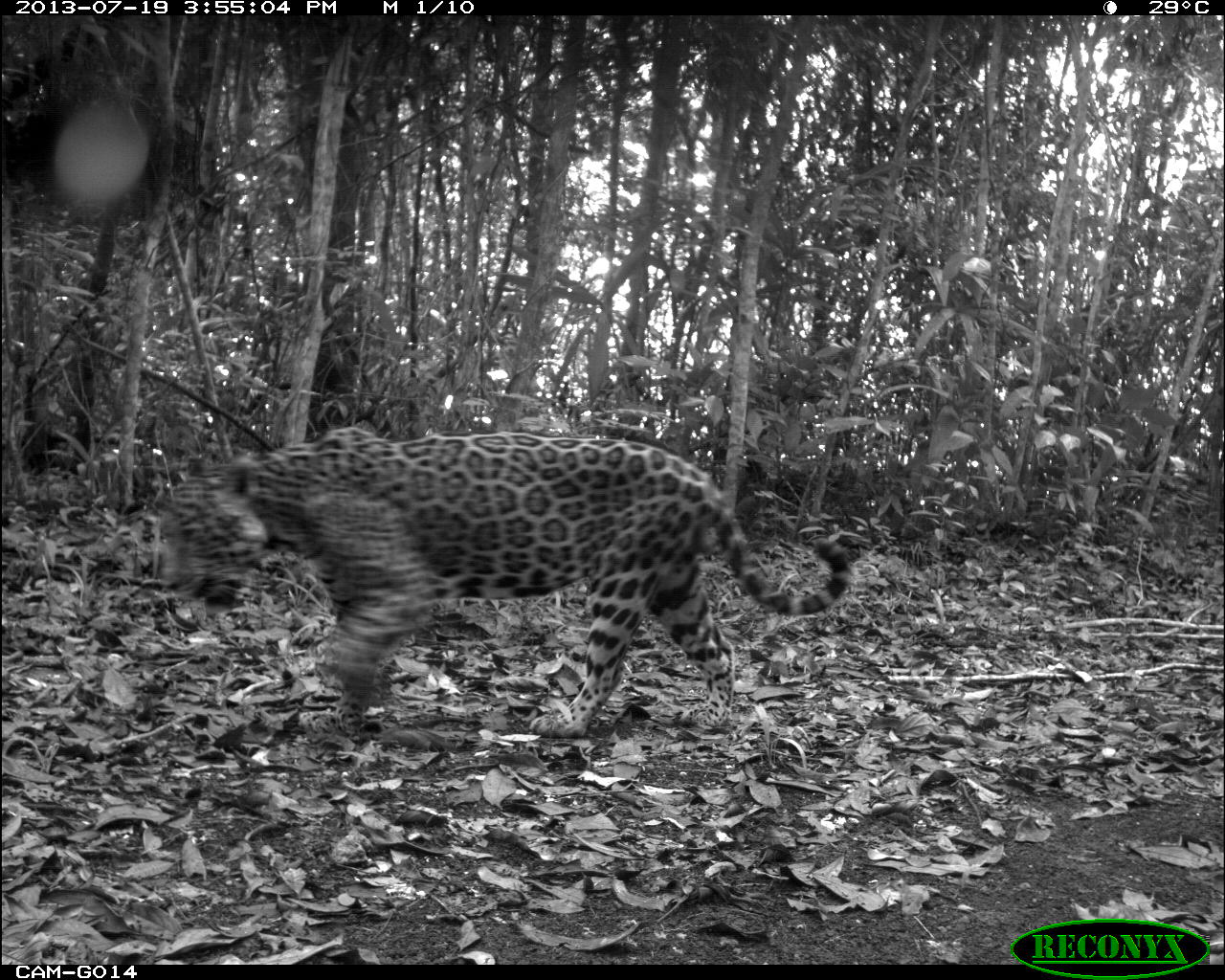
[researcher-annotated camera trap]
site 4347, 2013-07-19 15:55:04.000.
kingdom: Animalia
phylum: Chordata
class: Mammalia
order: Carnivora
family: Felidae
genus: Panthera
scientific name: Panthera onca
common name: jaguar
Panthera onca (jaguar), count 1, sex male.